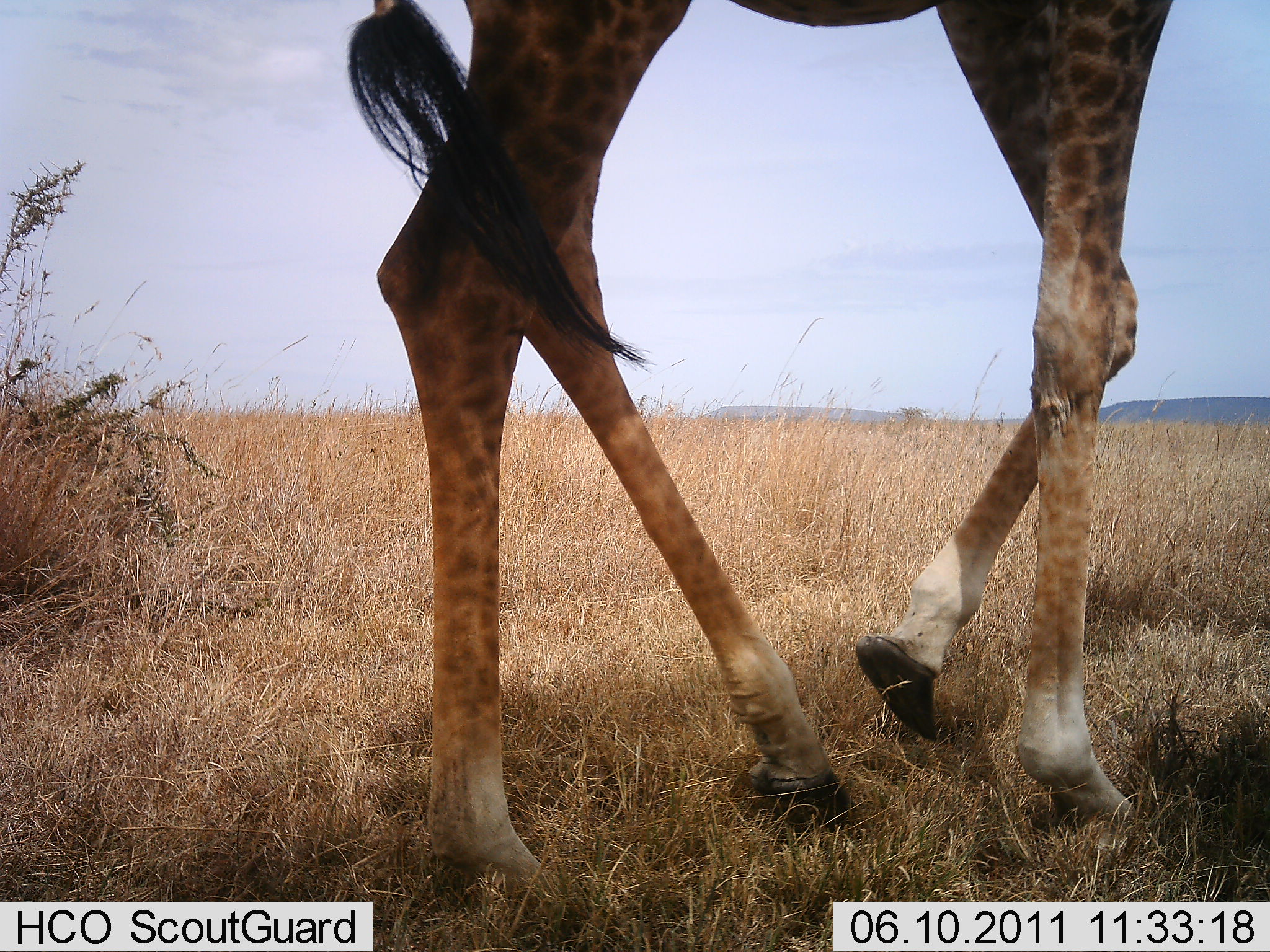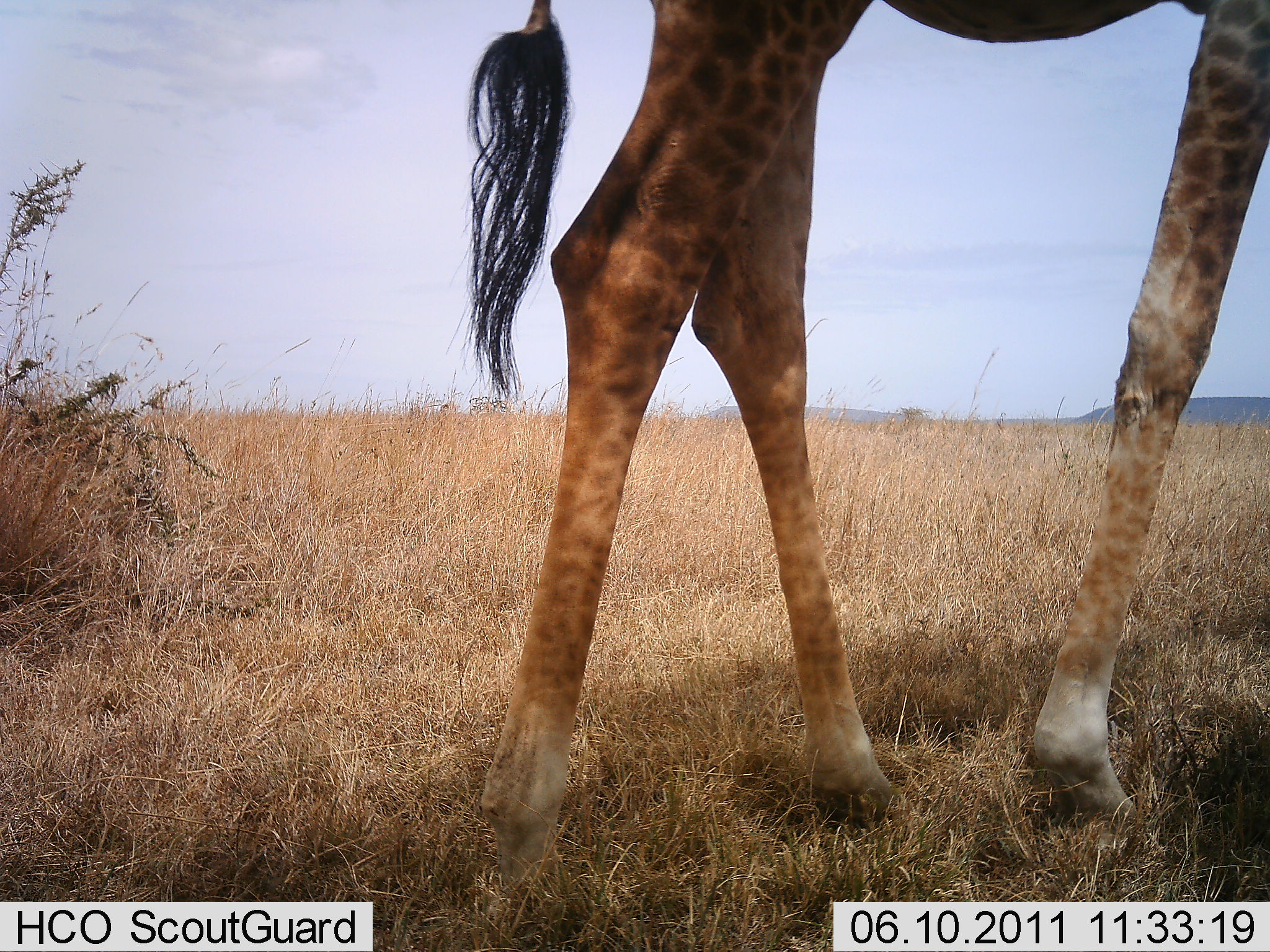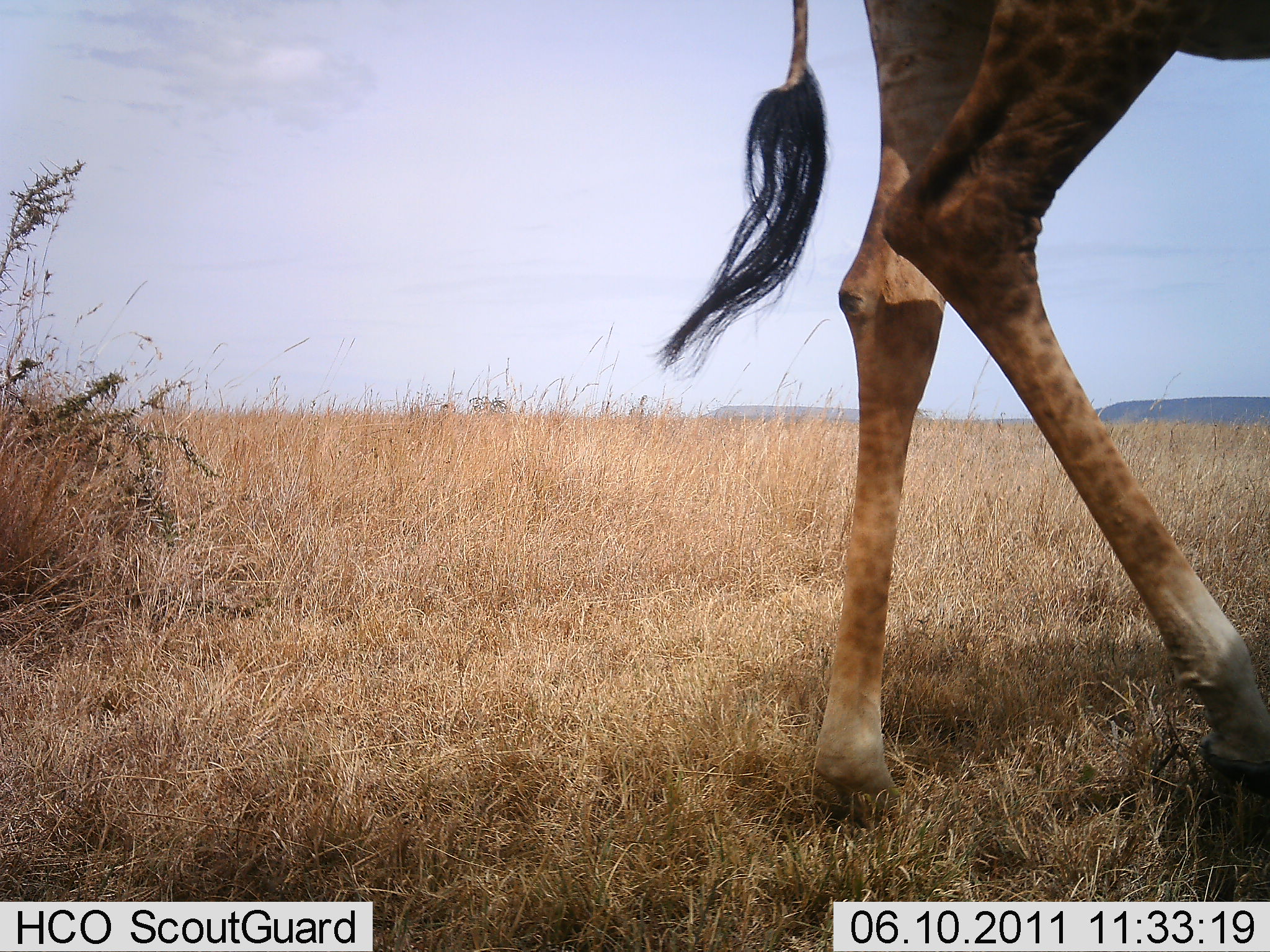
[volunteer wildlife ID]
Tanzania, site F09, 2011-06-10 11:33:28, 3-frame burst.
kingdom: Animalia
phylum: Chordata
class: Mammalia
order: Artiodactyla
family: Giraffidae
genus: Giraffa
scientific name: Giraffa camelopardalis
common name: giraffe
Giraffe (Giraffa camelopardalis), count 1. Behavior (volunteer vote fractions): standing 10%, resting 0%, moving 100%, interacting 0%. Young present (vote fraction): 0%. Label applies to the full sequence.